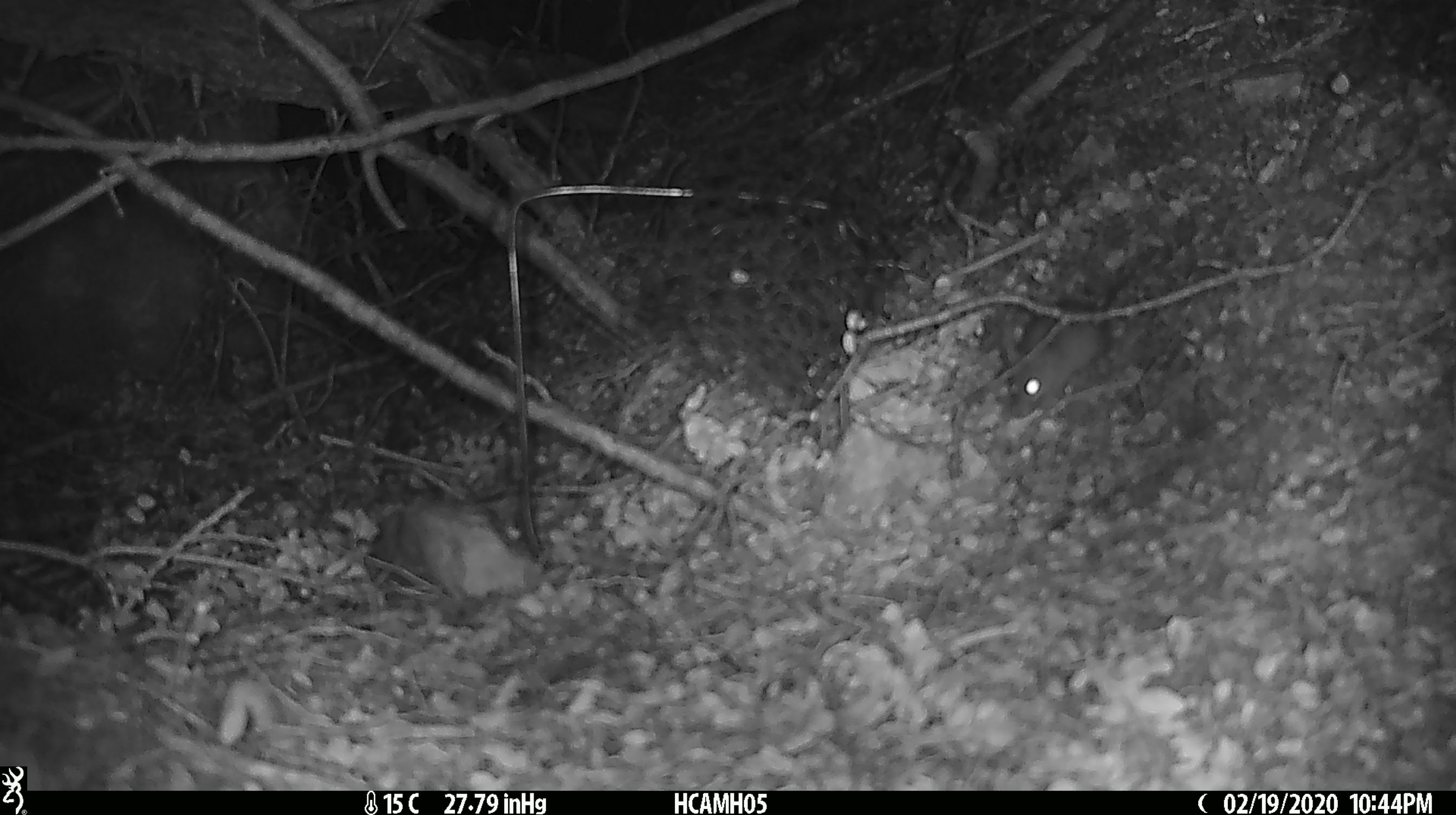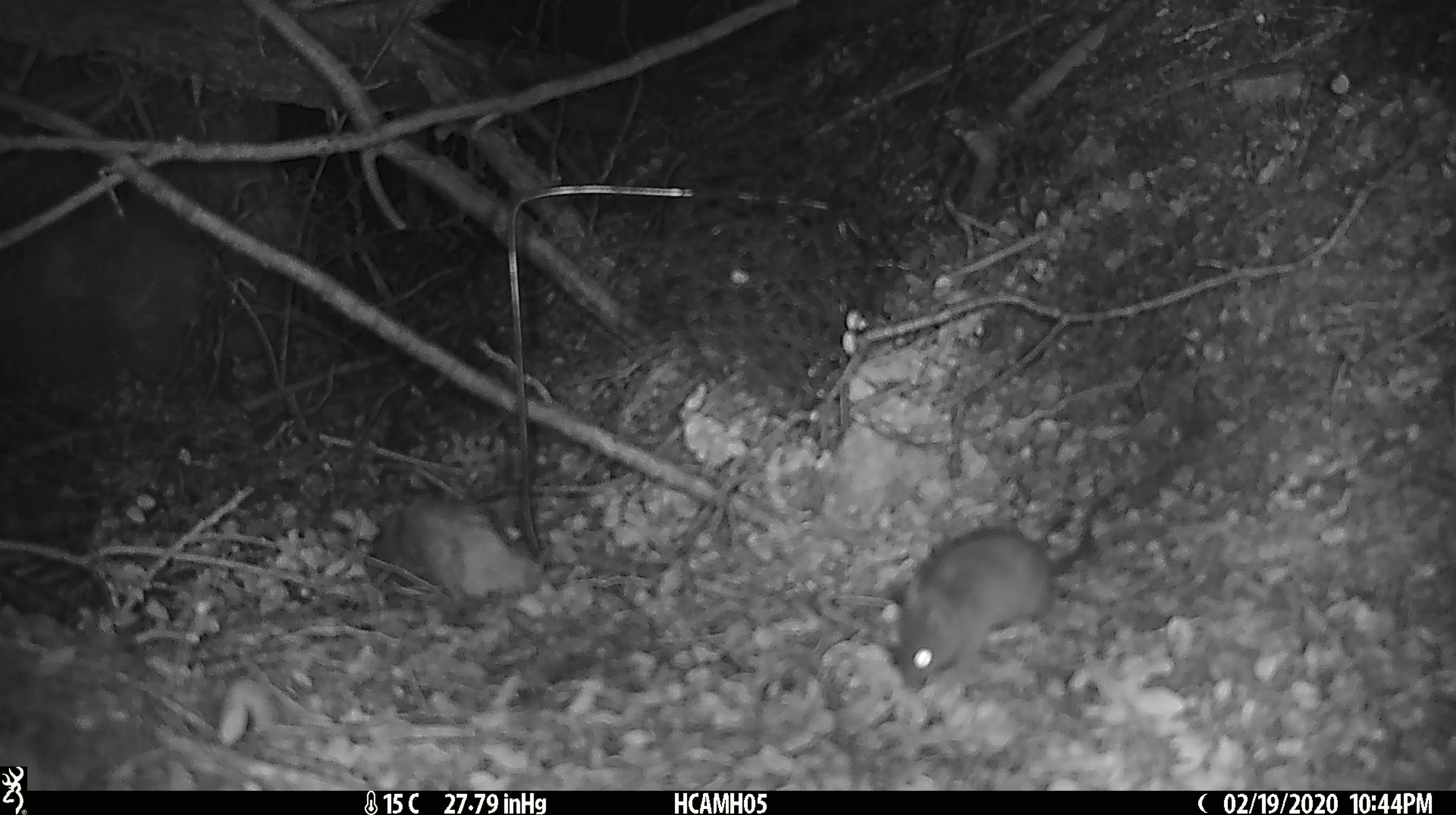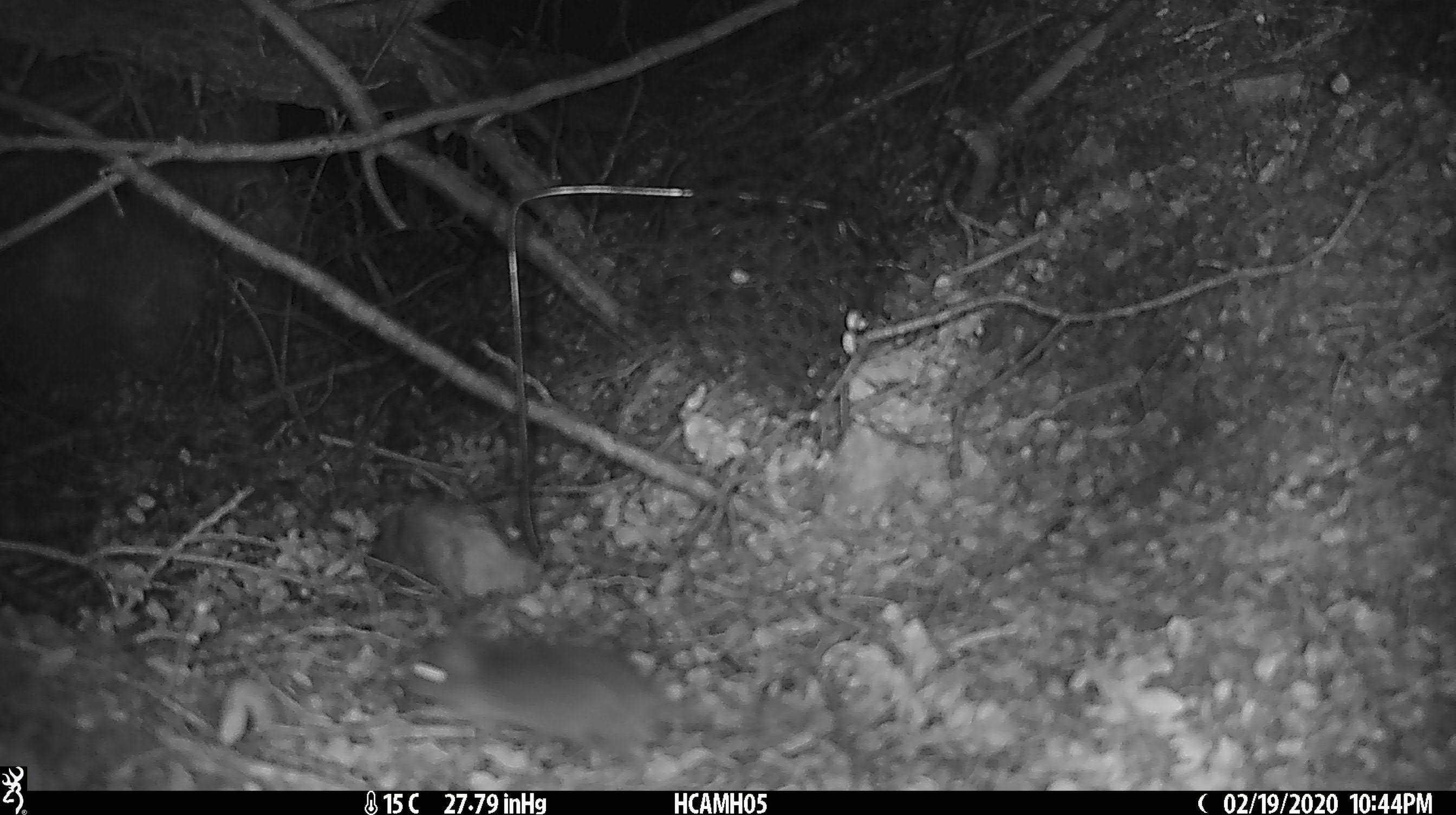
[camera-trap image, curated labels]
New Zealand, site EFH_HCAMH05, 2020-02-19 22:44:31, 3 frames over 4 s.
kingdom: Animalia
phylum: Chordata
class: Mammalia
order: Rodentia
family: Muridae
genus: Mus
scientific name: Mus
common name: mouse